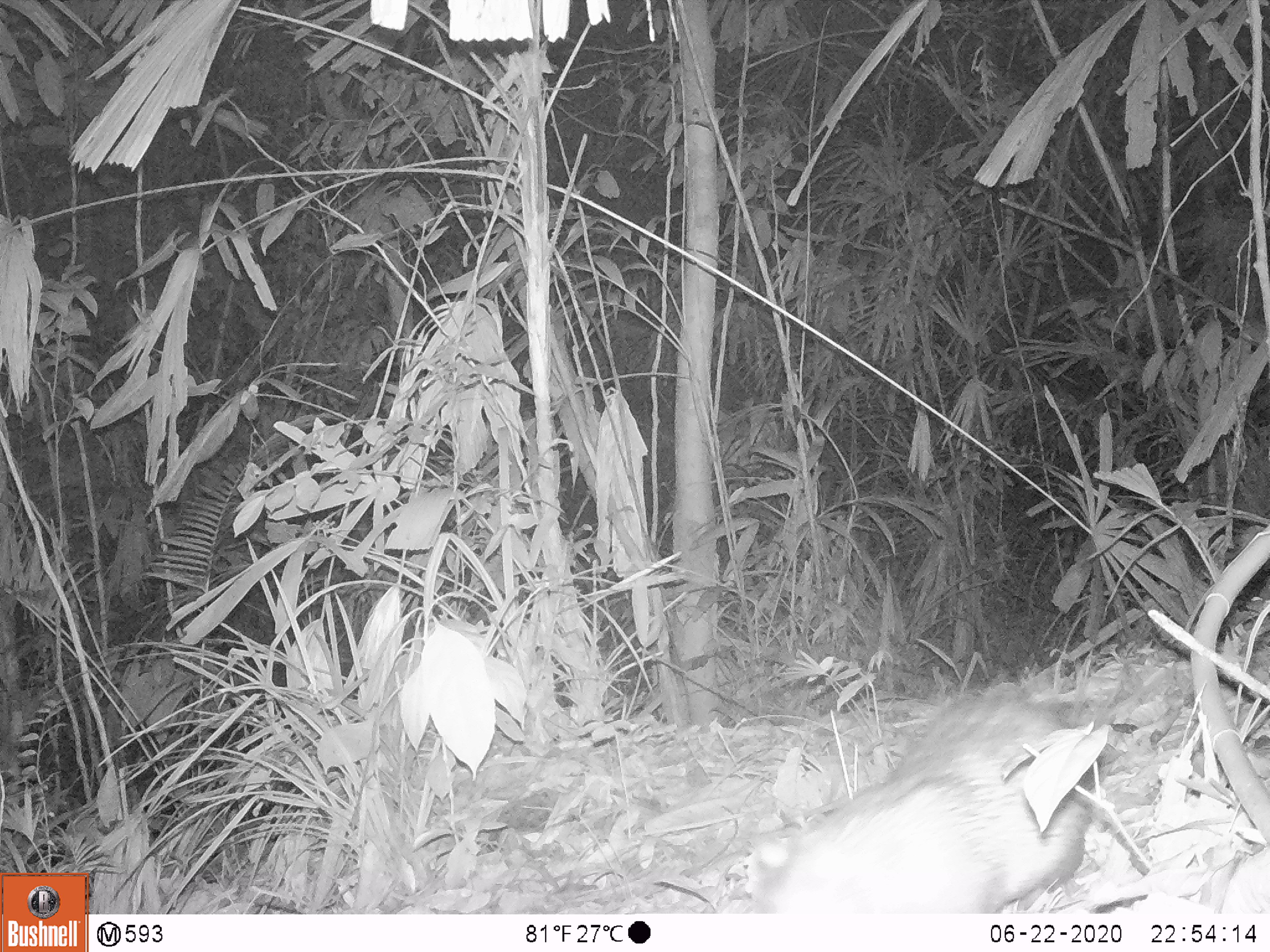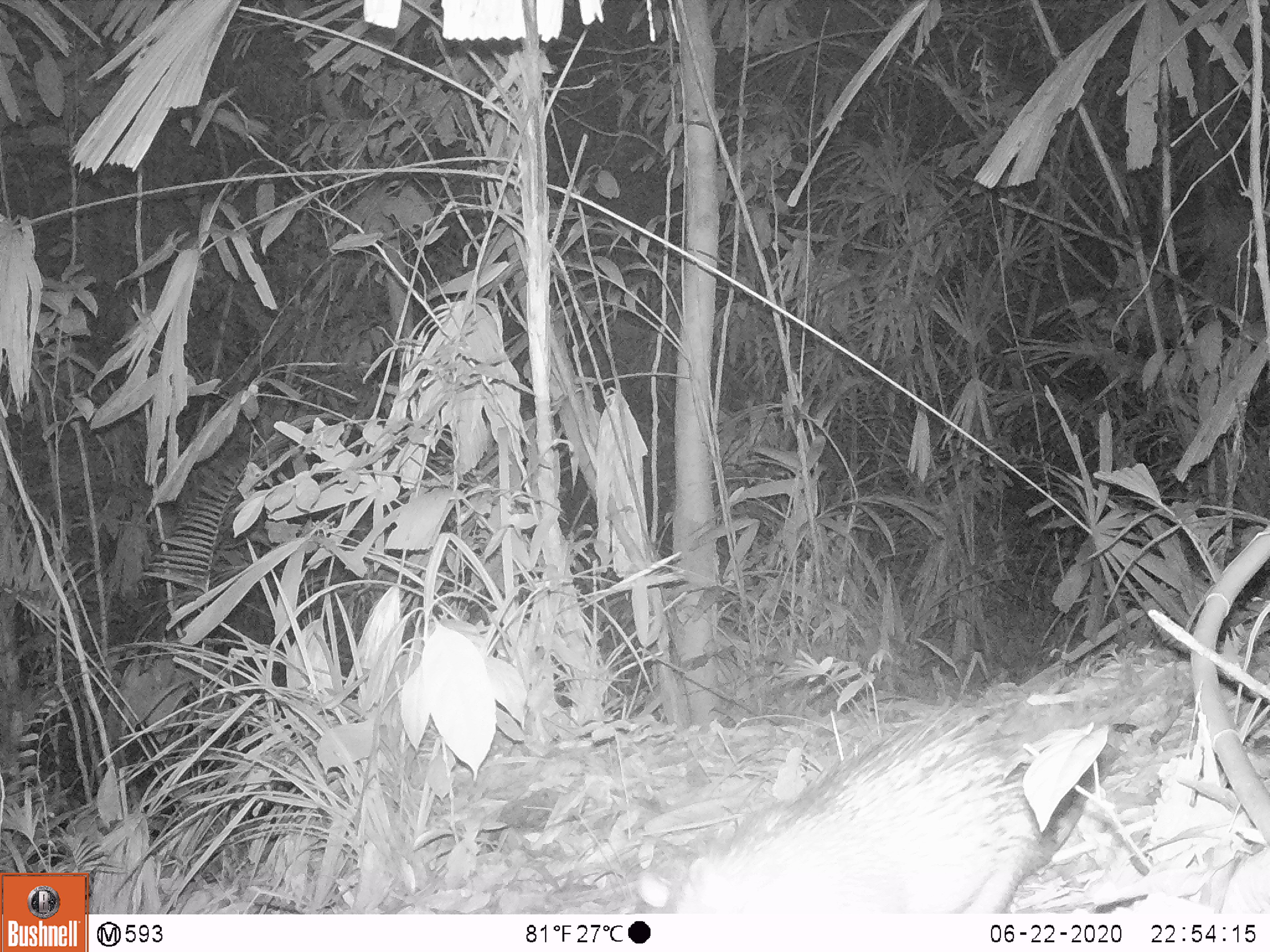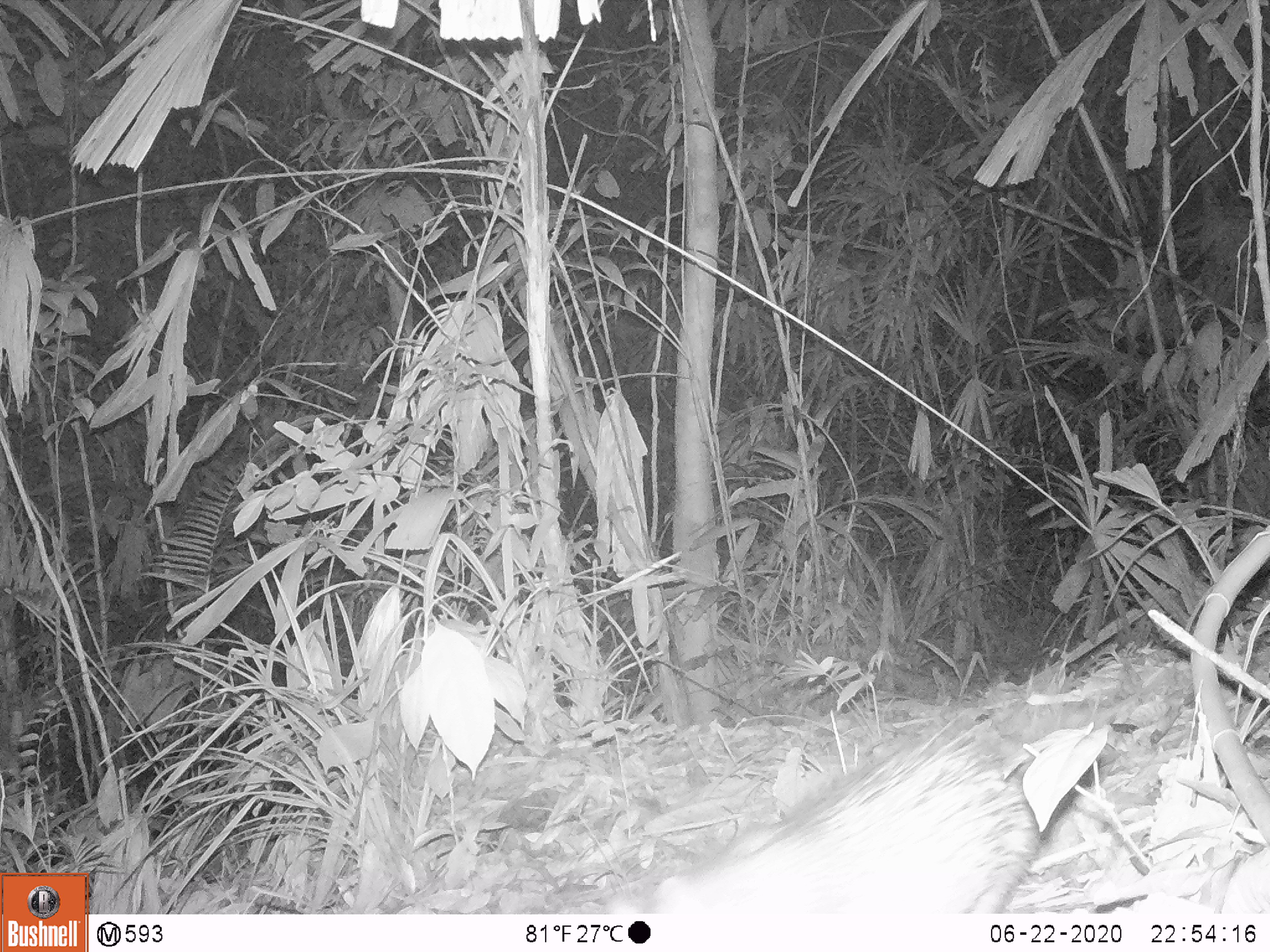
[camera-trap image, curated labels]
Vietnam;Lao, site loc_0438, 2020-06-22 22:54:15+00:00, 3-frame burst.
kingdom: Animalia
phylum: Chordata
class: Mammalia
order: Rodentia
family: Hystricidae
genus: Atherurus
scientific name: Atherurus macrourus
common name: asiatic brush-tailed porcupine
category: asiatic brush tailed porcupine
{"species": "asiatic brush tailed porcupine (asiatic brush-tailed porcupine) (Atherurus macrourus)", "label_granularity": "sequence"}